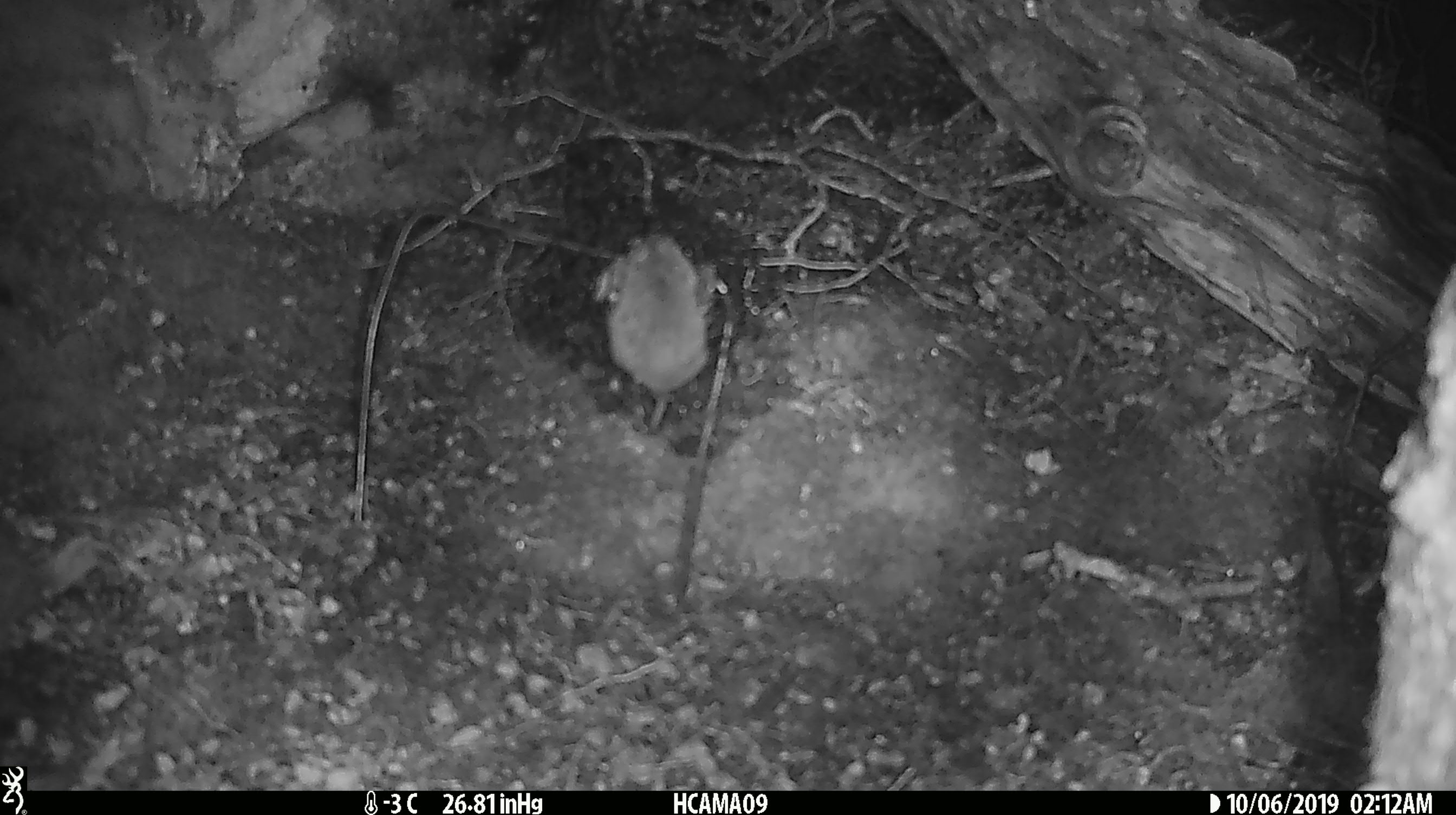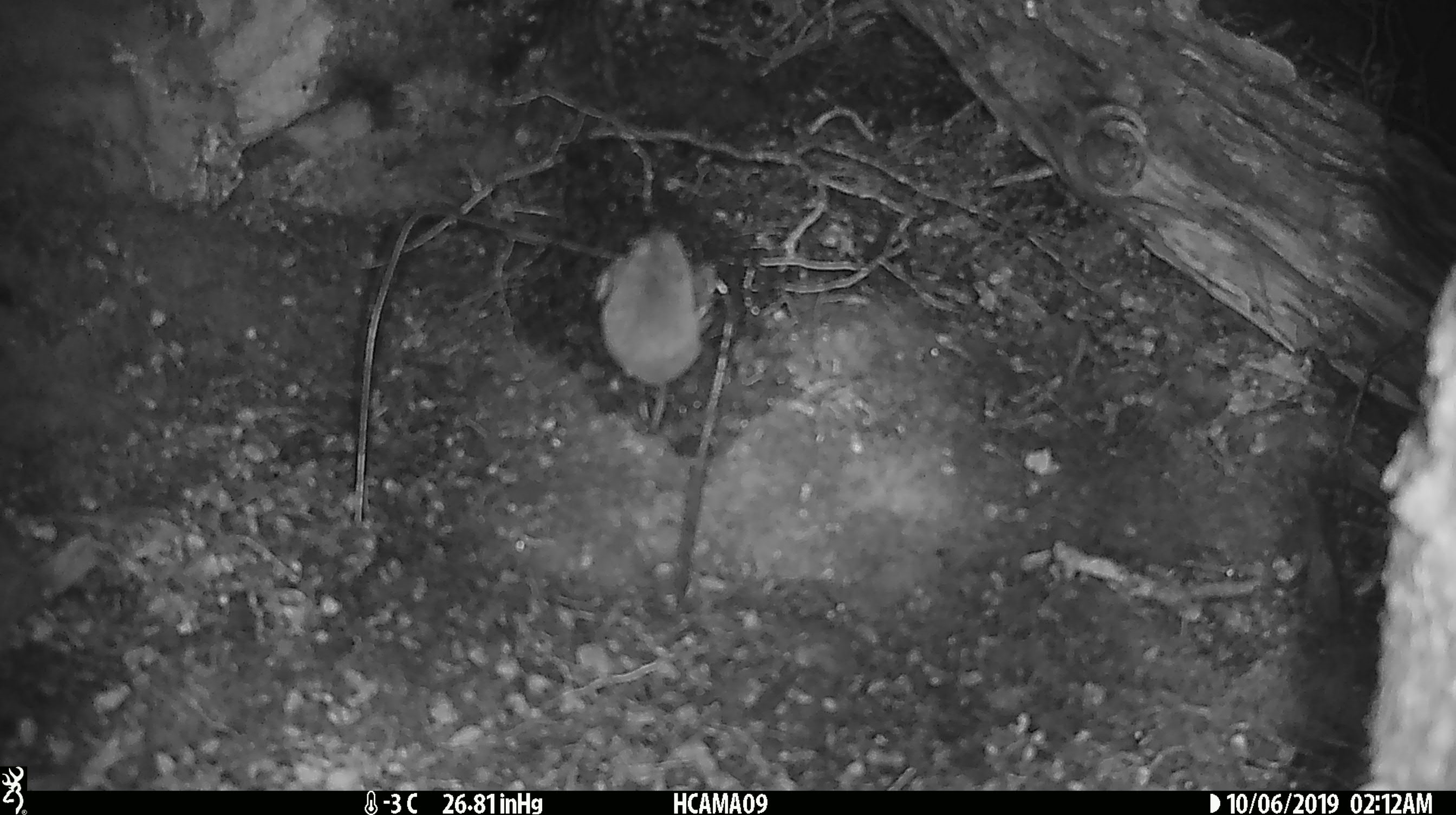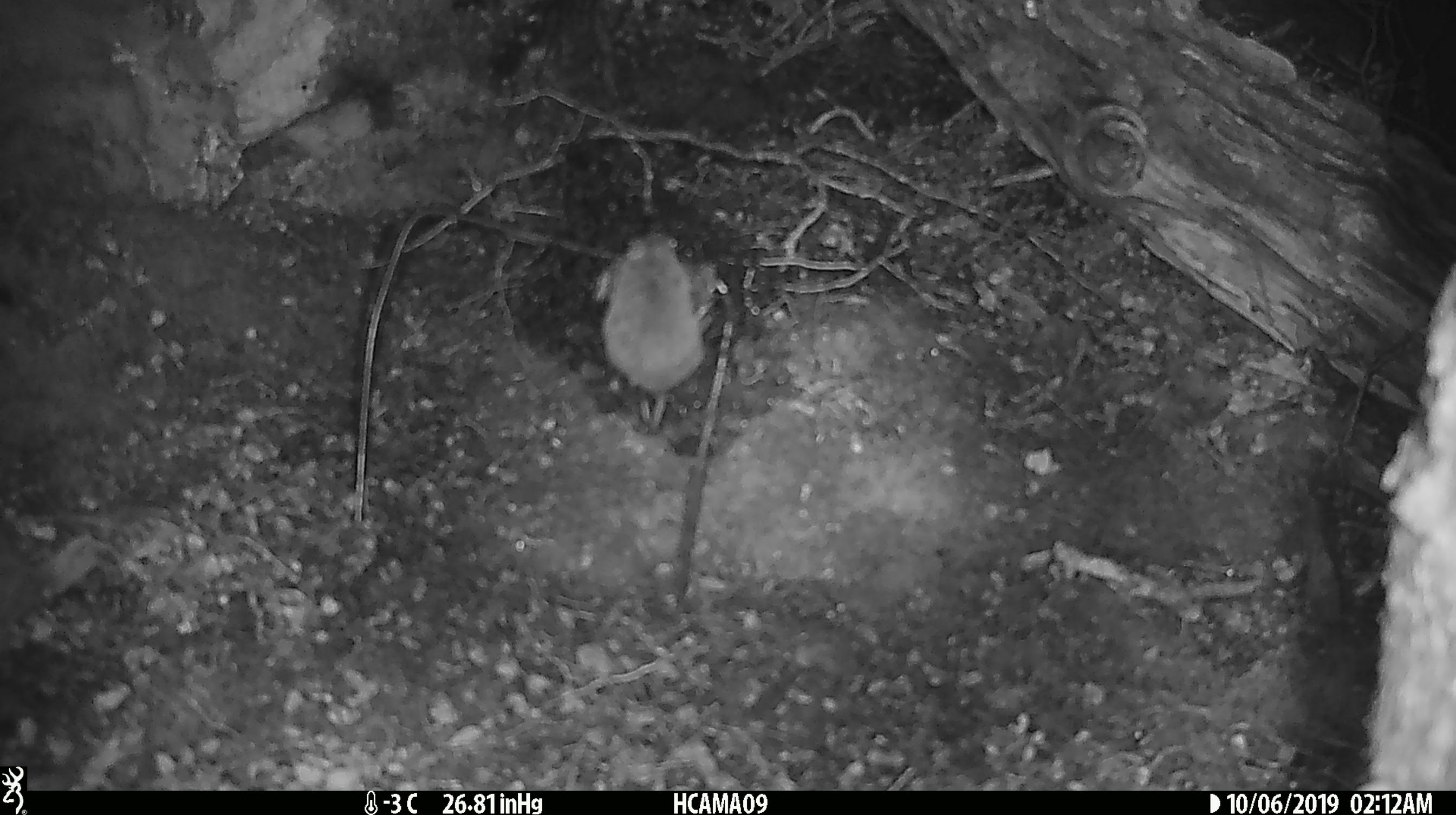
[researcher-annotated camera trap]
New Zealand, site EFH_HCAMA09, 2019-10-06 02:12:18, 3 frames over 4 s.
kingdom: Animalia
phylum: Chordata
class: Mammalia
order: Rodentia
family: Muridae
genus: Mus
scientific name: Mus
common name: mouse